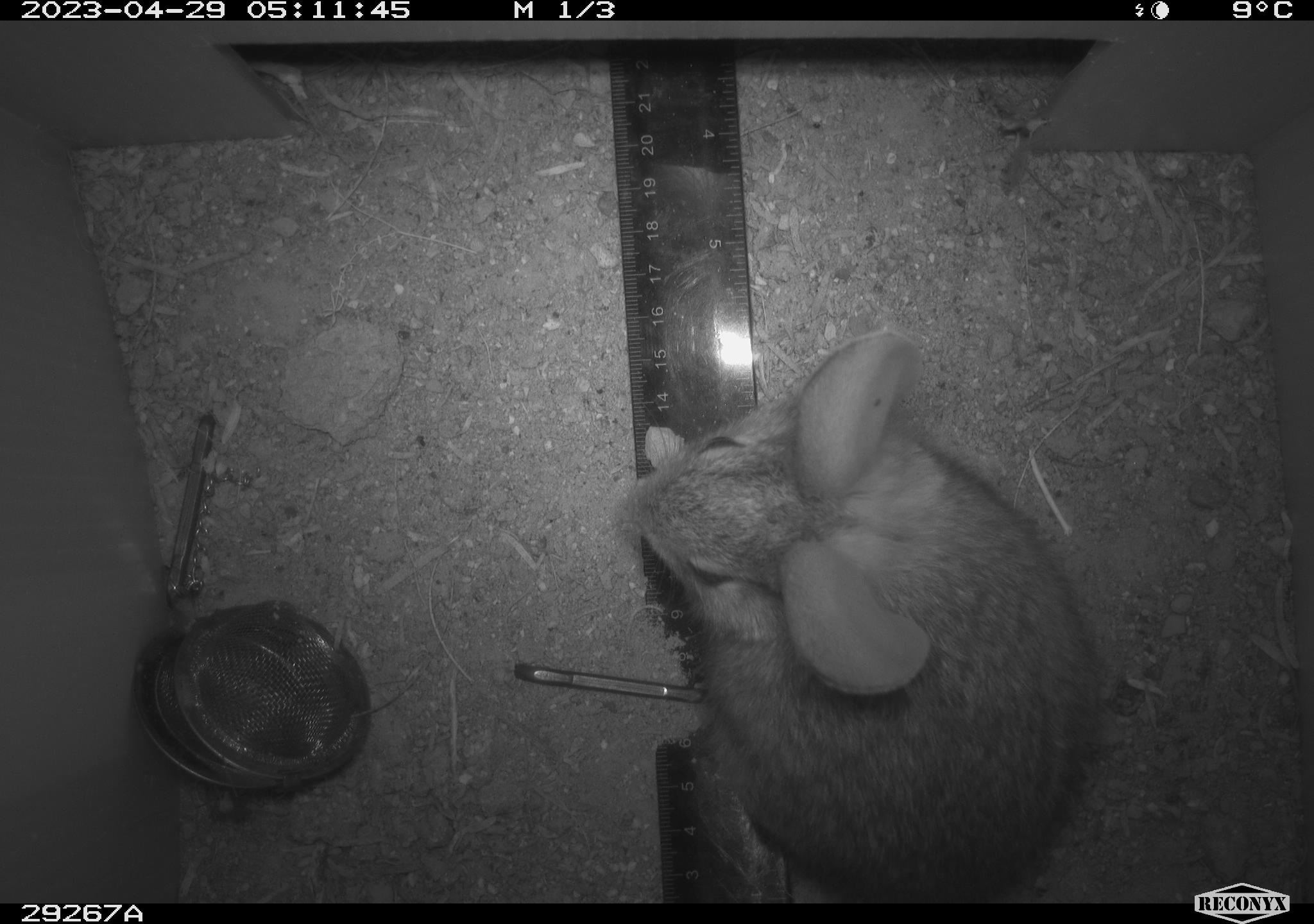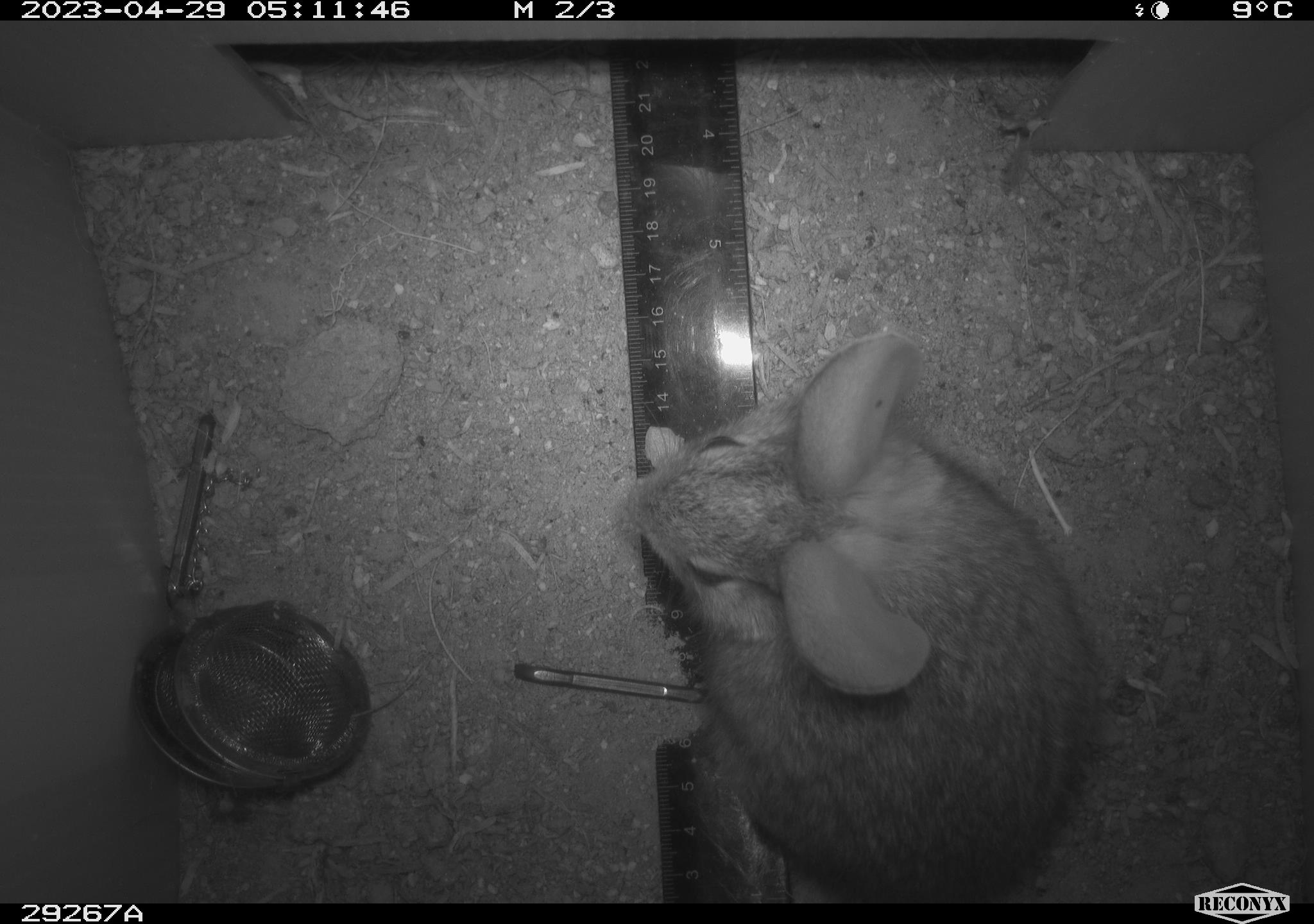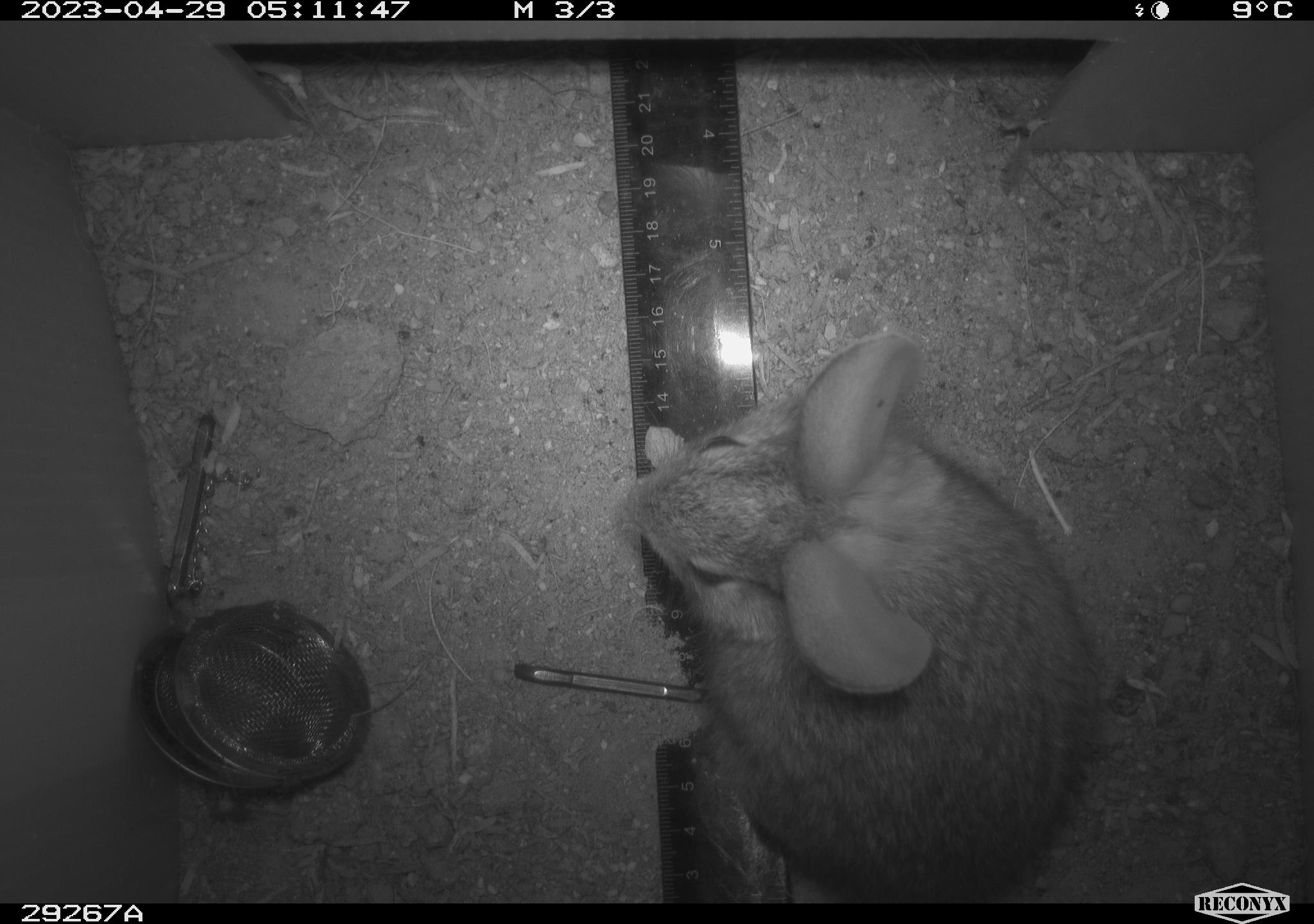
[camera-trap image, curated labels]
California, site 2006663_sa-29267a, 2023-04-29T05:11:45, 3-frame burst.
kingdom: Animalia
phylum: Chordata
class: Mammalia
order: Lagomorpha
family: Leporidae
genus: Sylvilagus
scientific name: Sylvilagus audubonii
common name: desert cottontail